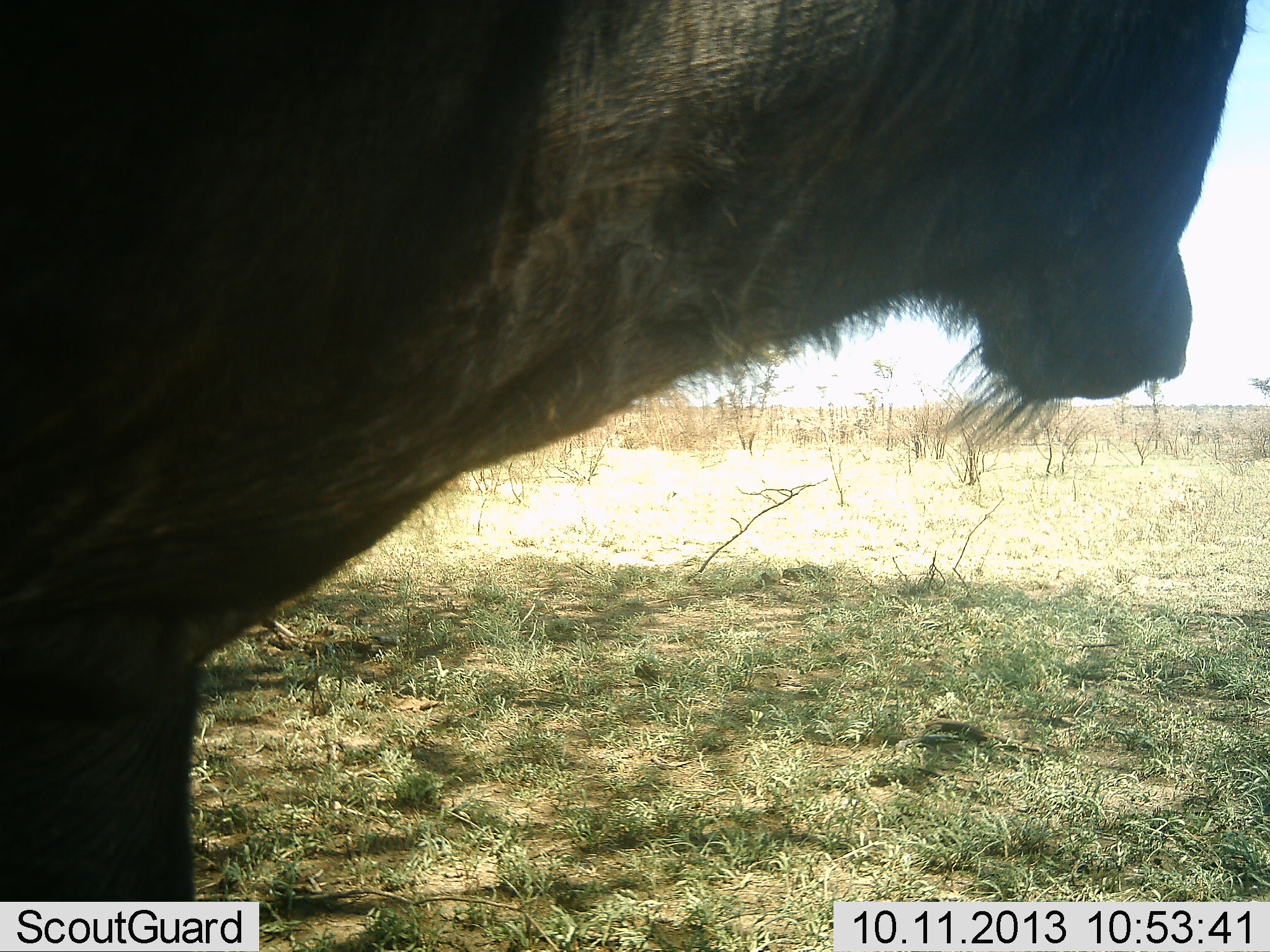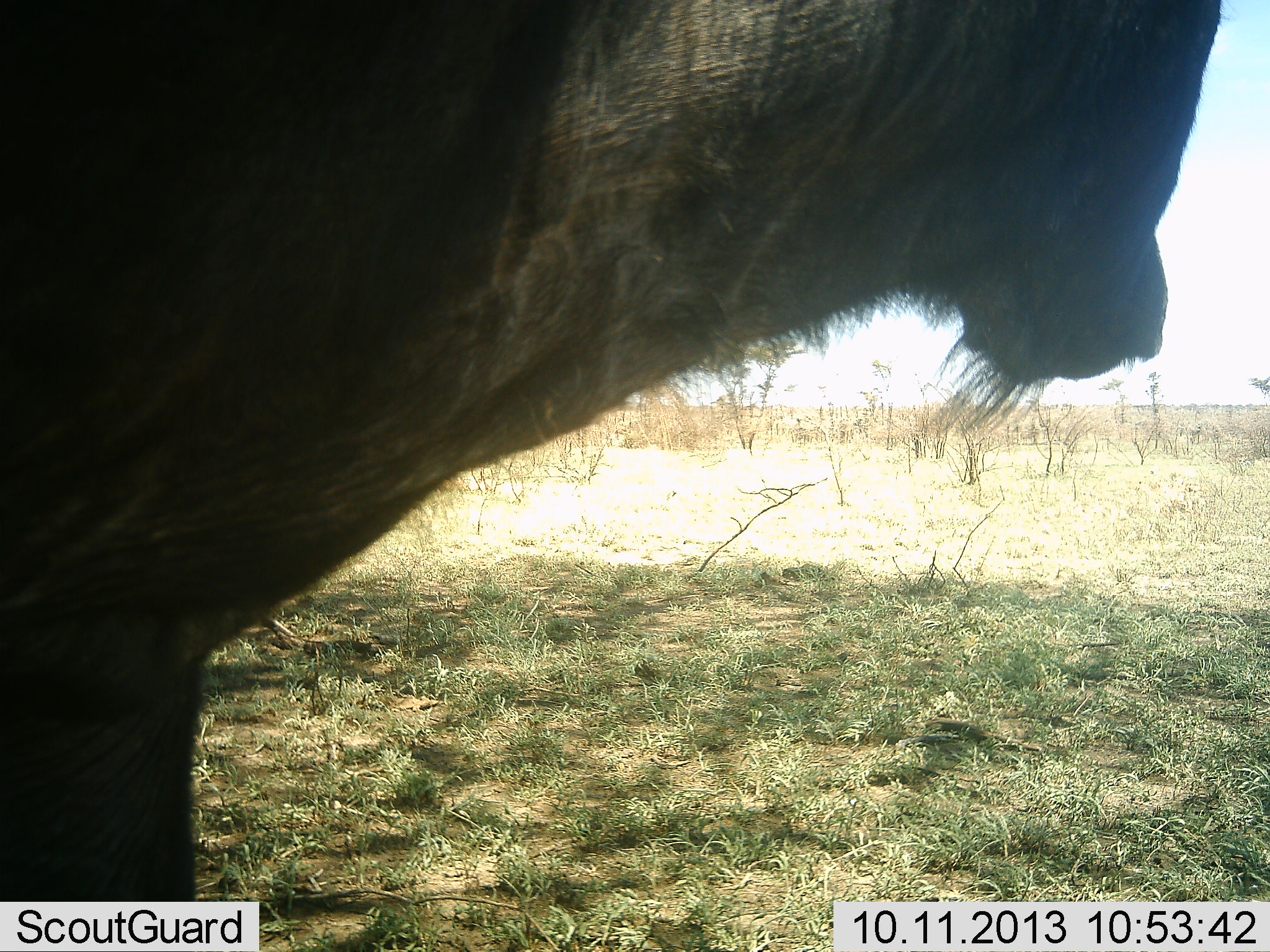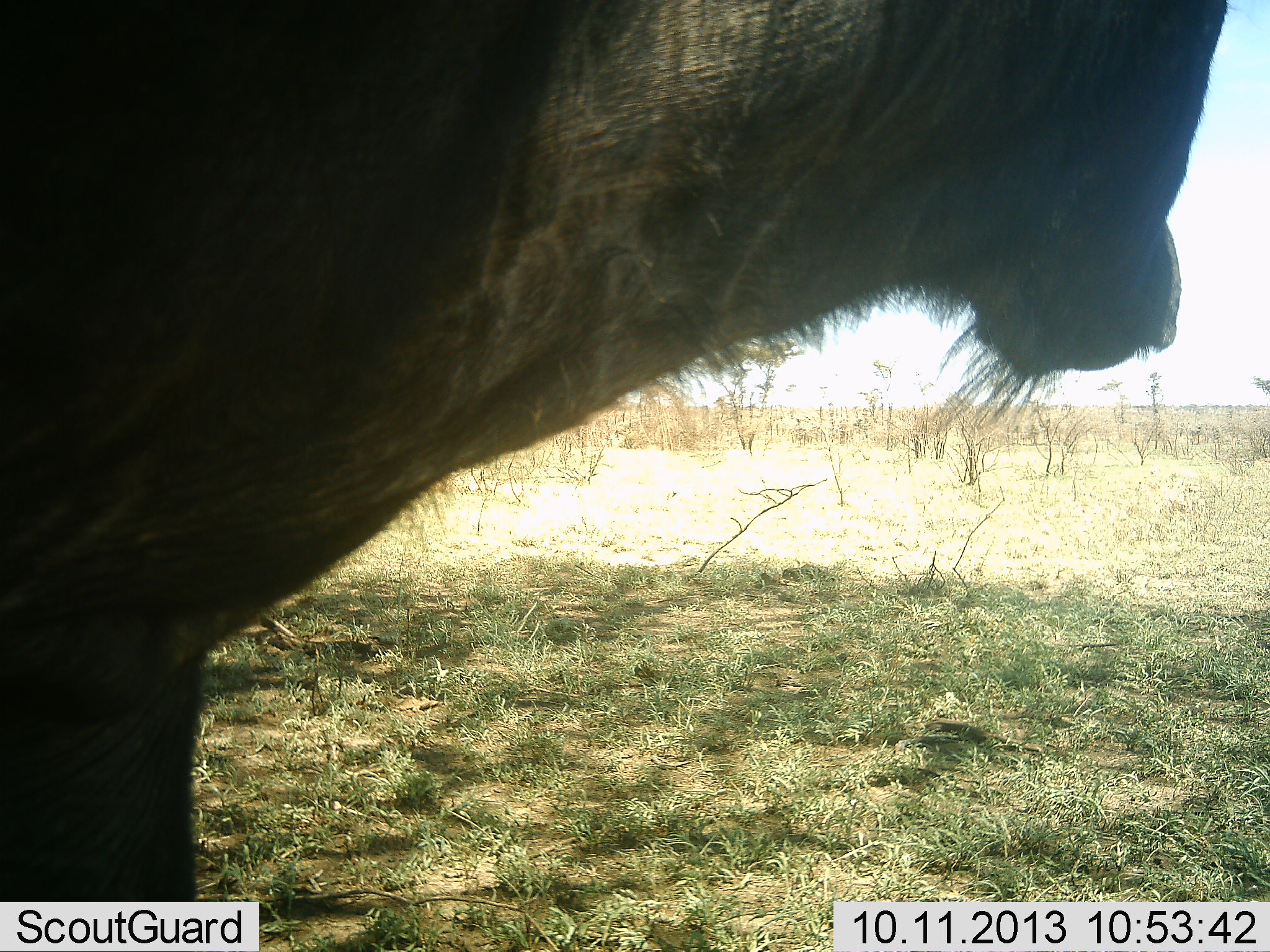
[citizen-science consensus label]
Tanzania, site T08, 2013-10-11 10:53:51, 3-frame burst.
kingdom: Animalia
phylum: Chordata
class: Mammalia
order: Artiodactyla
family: Bovidae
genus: Syncerus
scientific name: Syncerus caffer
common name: cape buffalo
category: buffalo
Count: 1.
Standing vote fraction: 100%.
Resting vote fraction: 0%.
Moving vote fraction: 0%.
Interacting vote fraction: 0%.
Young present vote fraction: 0%.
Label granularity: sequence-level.